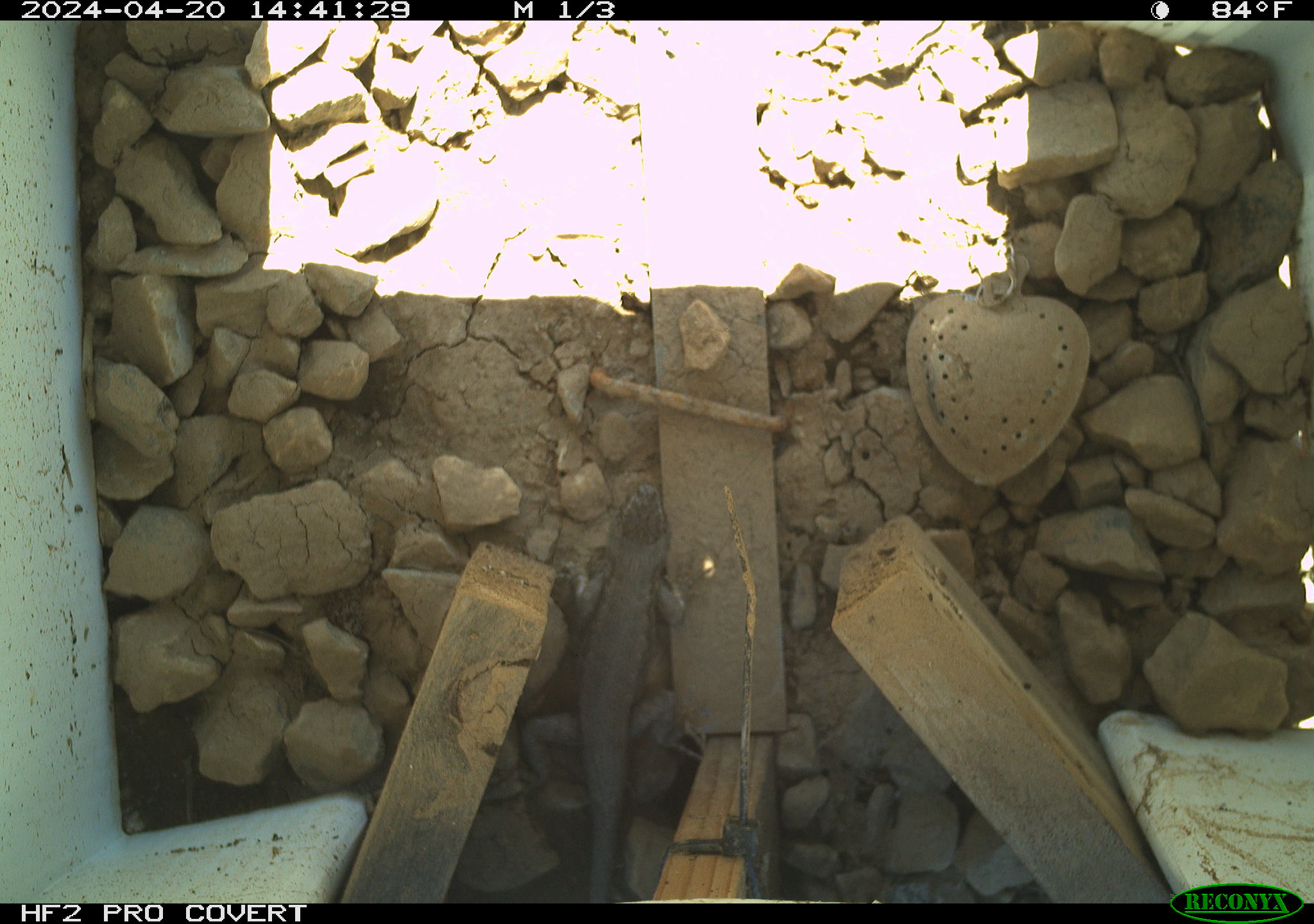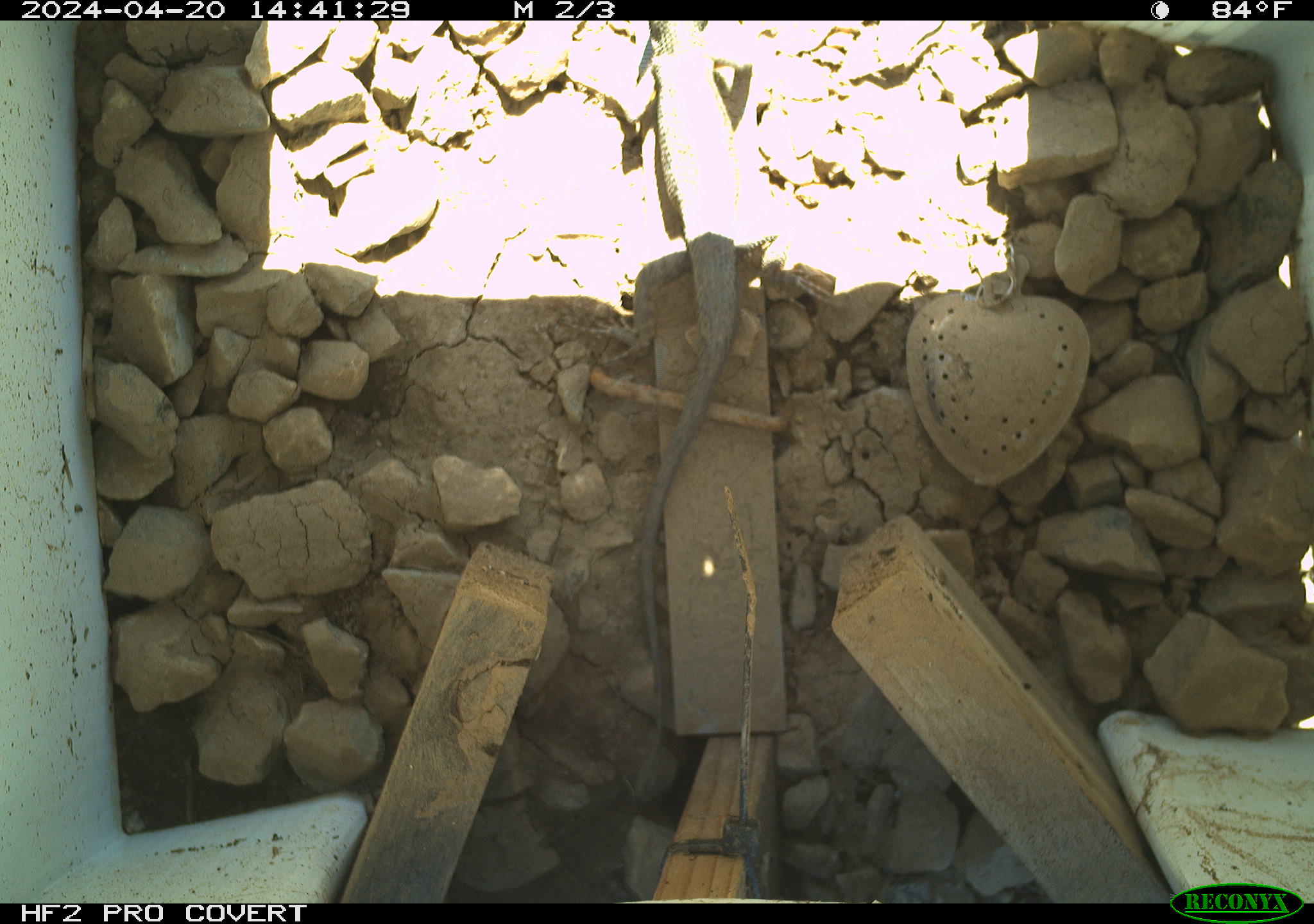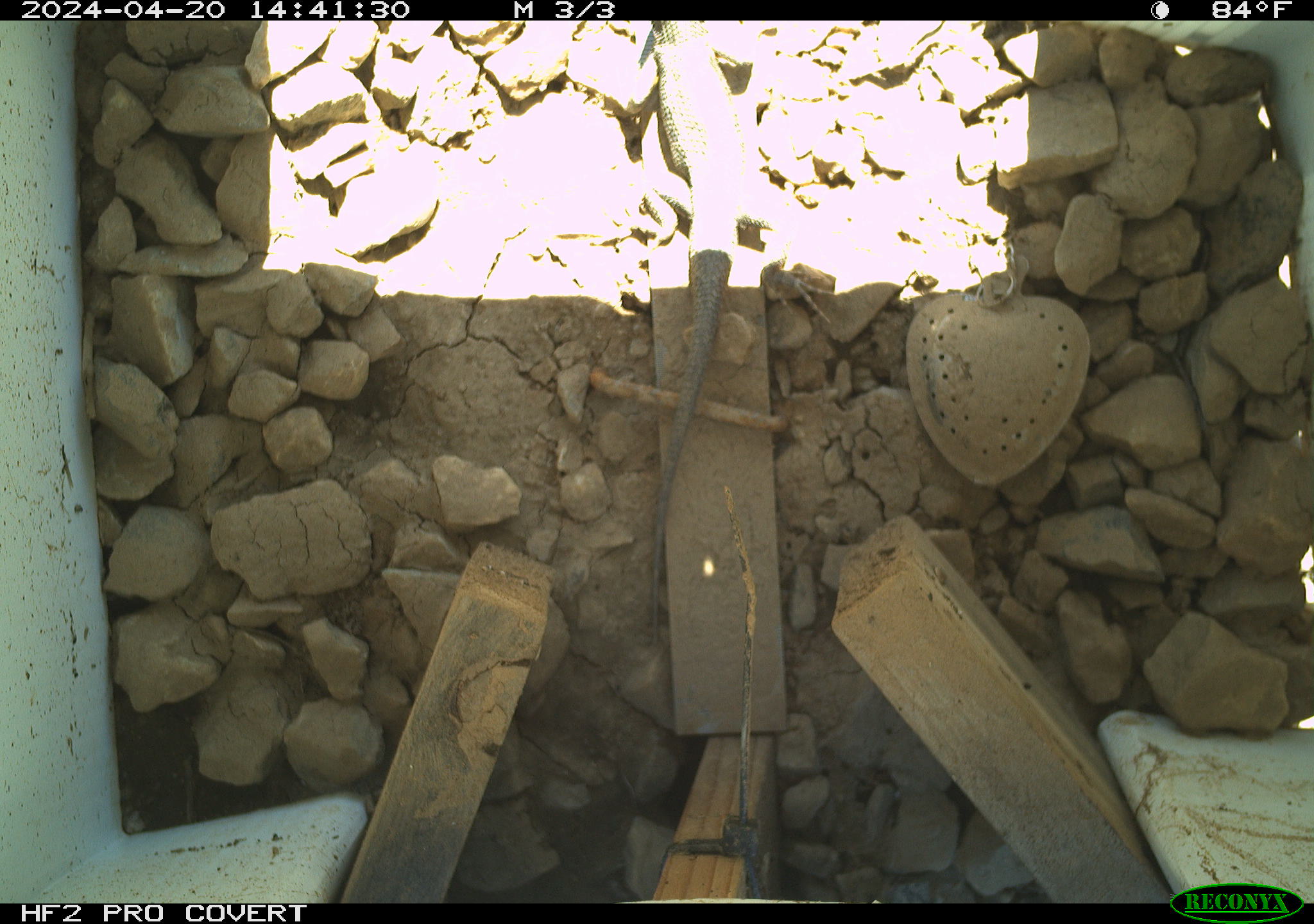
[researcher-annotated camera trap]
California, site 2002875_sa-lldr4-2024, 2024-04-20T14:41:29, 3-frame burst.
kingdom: Animalia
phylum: Chordata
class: Reptilia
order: Squamata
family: Phrynosomatidae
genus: Sceloporus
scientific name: Sceloporus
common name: spiny lizards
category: sceloporus species